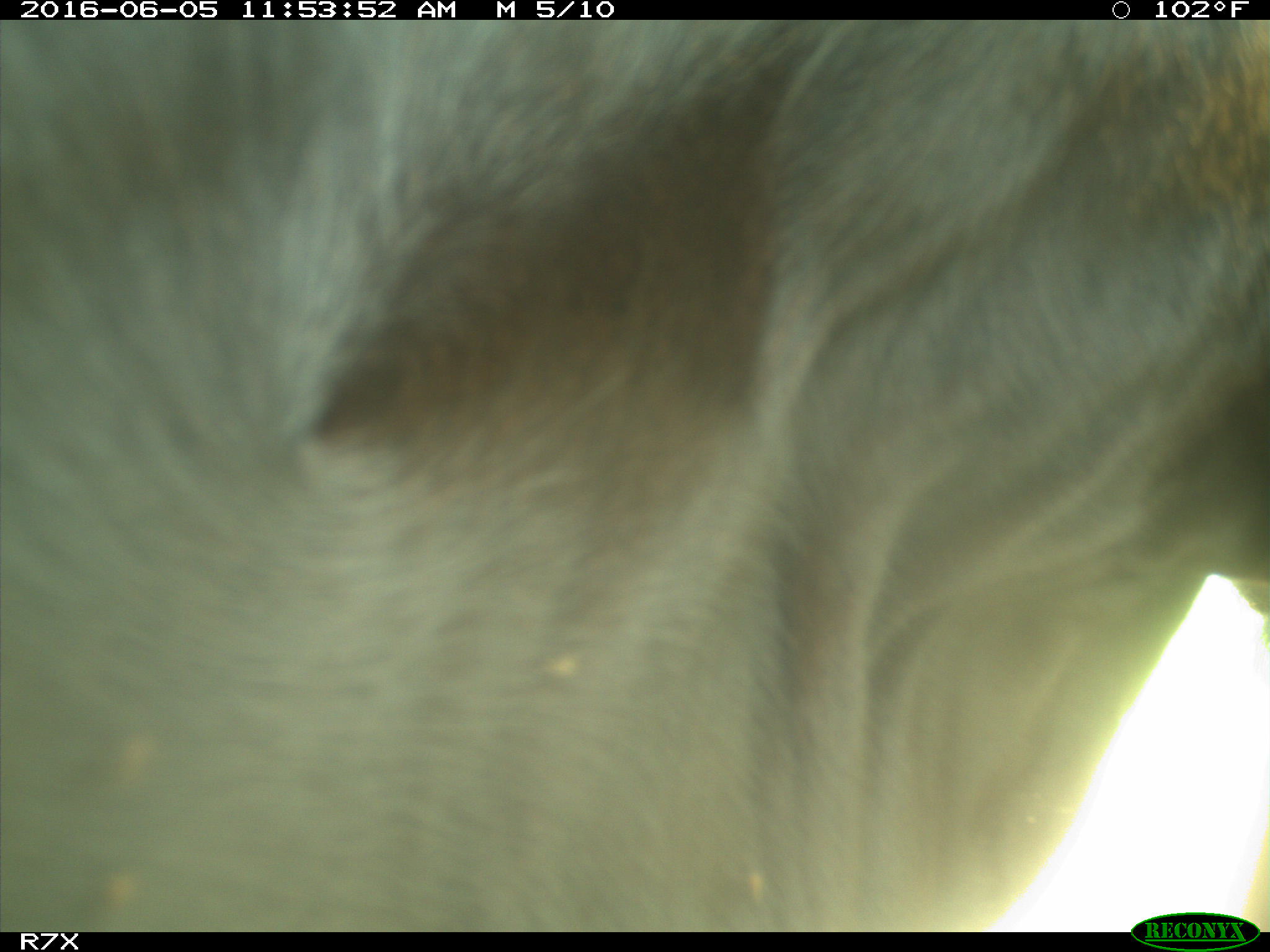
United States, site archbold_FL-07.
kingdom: Animalia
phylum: Chordata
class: Mammalia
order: Artiodactyla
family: Bovidae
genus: Bos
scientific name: Bos taurus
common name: domestic cow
Bos taurus (domestic cow).